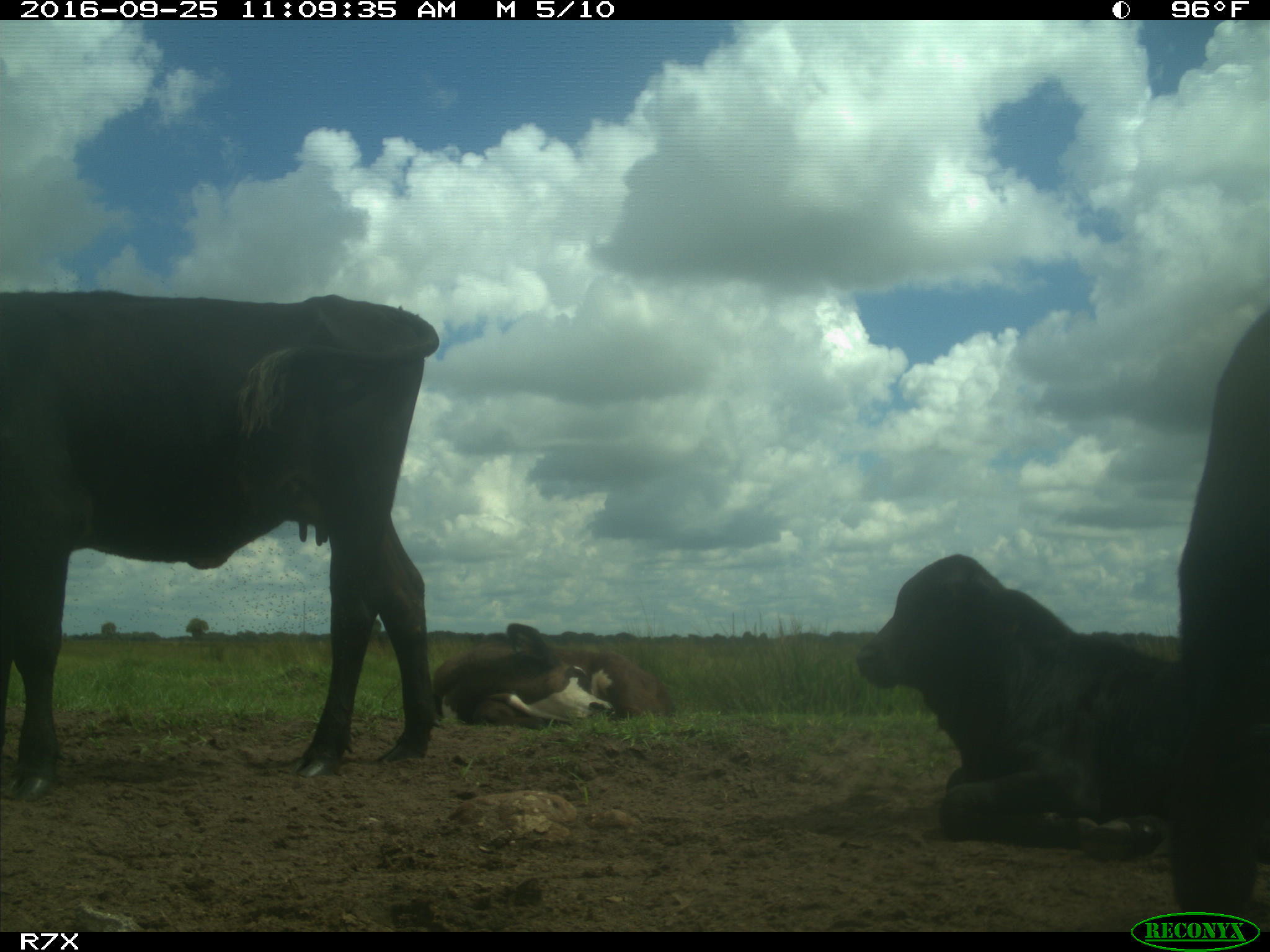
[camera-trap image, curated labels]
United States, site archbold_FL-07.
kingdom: Animalia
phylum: Chordata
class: Mammalia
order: Artiodactyla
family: Bovidae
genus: Bos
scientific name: Bos taurus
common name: domestic cow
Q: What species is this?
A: Bos taurus (domestic cow).